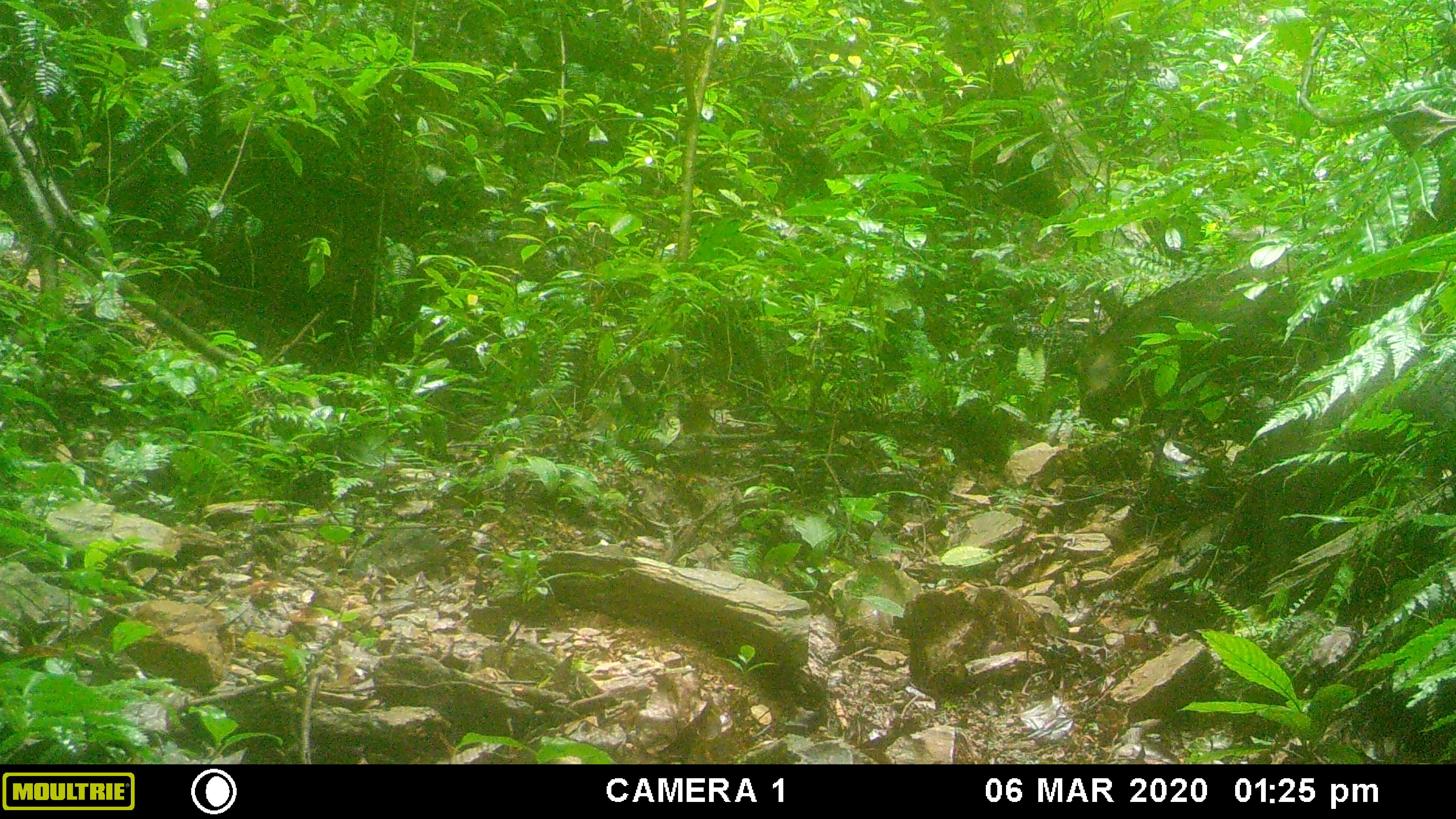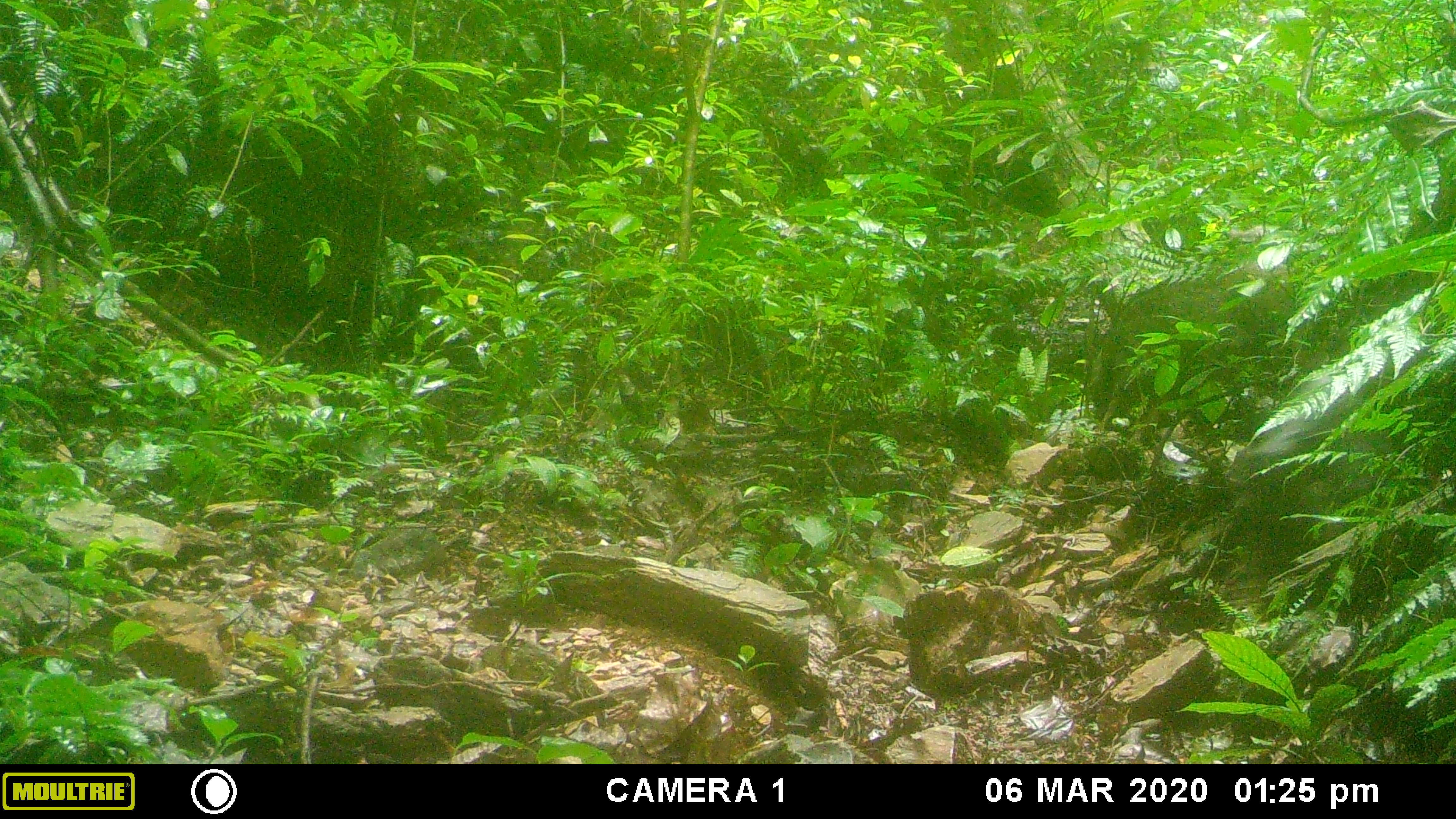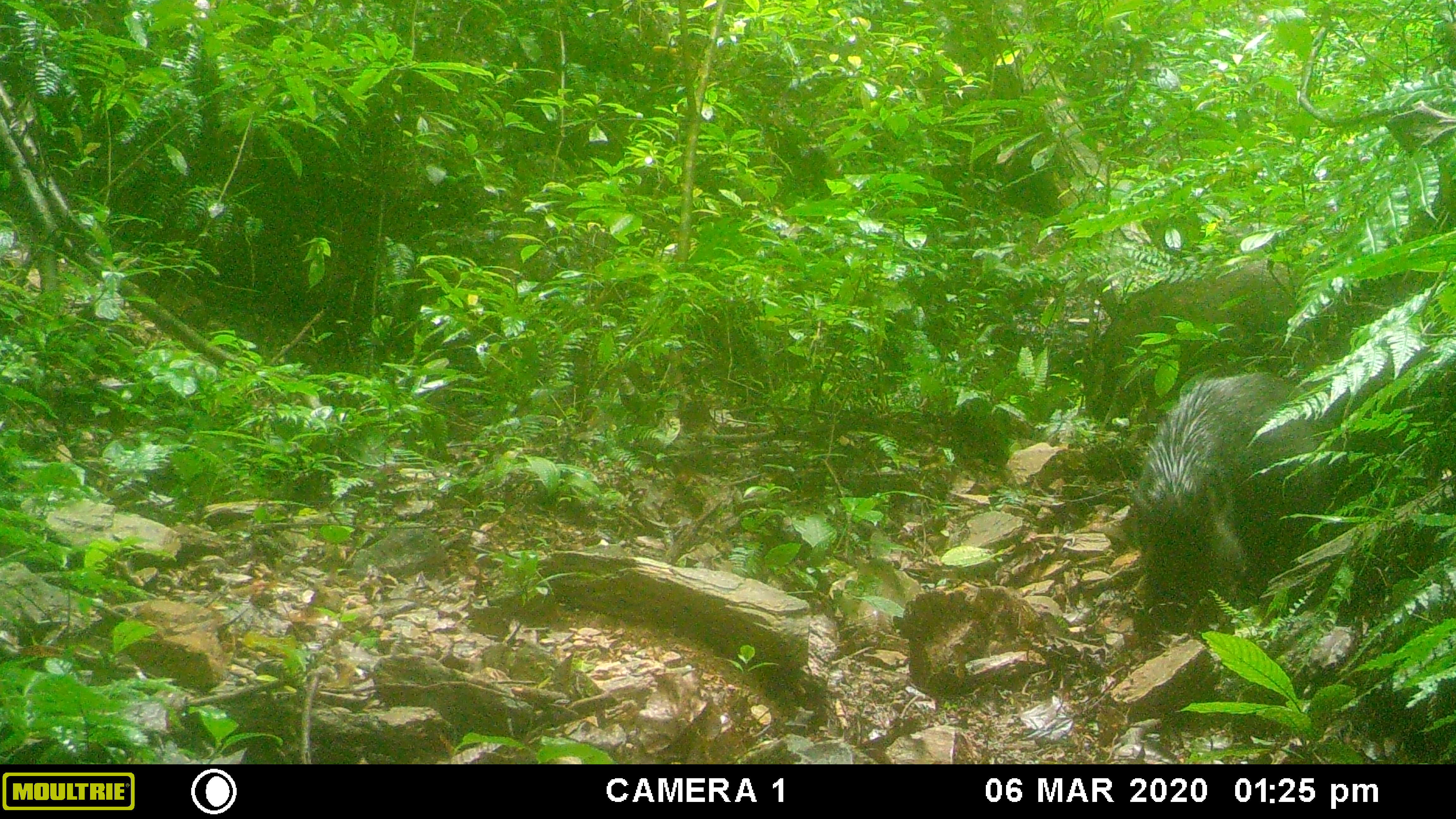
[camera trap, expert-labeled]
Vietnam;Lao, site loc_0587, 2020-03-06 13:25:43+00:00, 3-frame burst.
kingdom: Animalia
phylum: Chordata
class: Mammalia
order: Artiodactyla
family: Suidae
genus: Sus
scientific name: Sus scrofa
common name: eurasian wild pig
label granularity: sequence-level